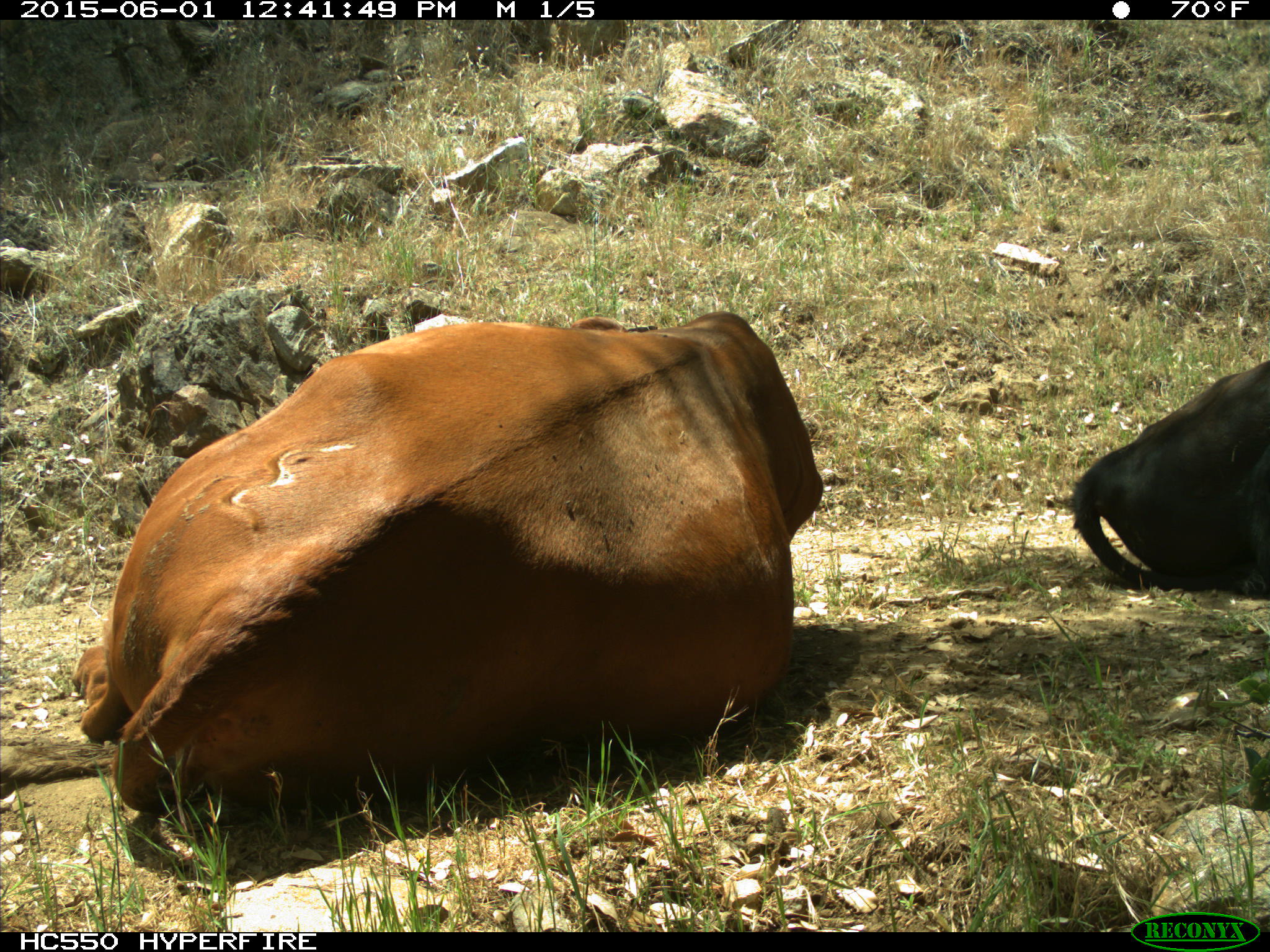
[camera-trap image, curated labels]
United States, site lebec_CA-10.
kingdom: Animalia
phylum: Chordata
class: Mammalia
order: Artiodactyla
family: Bovidae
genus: Bos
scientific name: Bos taurus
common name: domestic cow